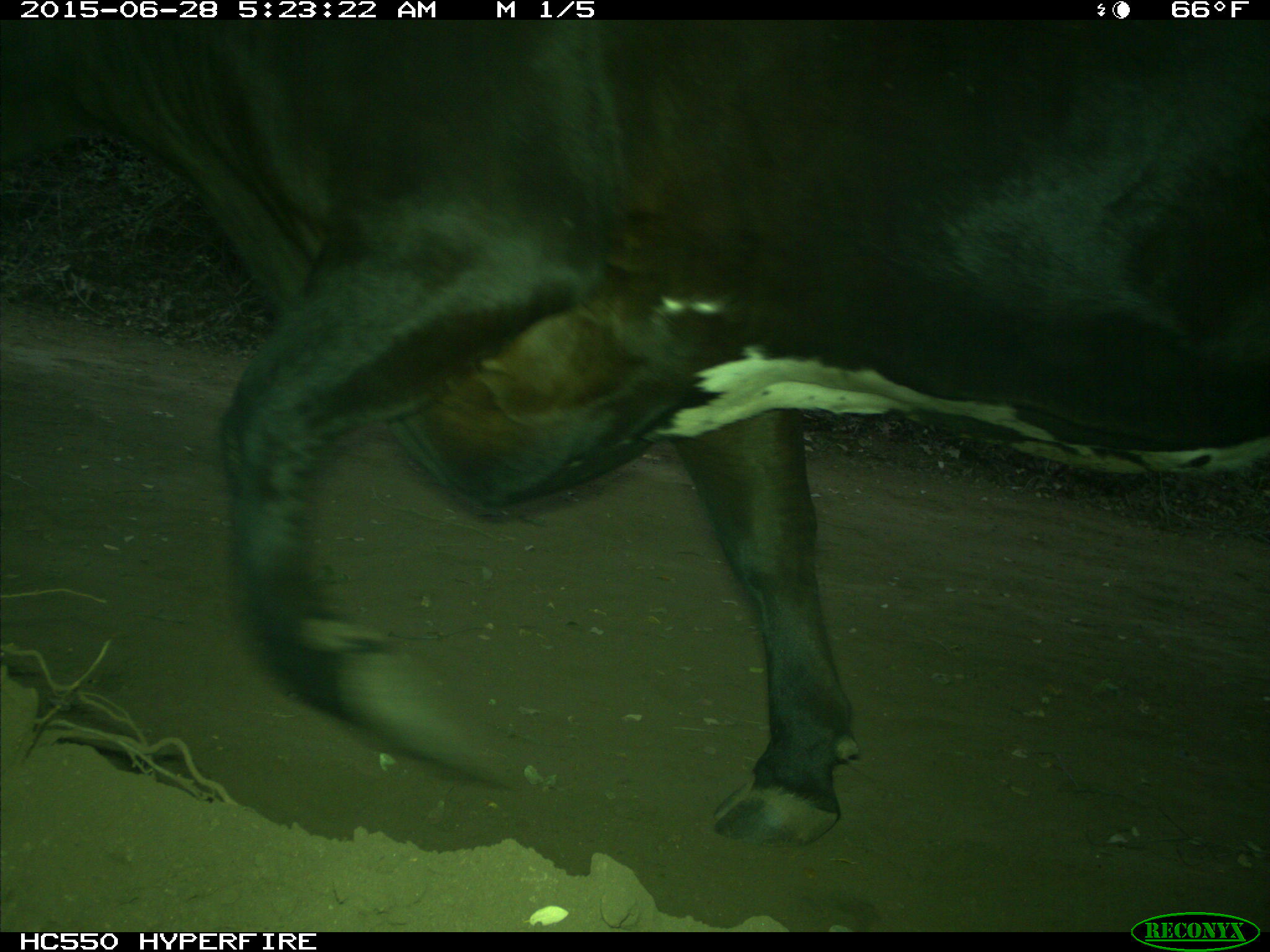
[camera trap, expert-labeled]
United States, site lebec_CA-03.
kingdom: Animalia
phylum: Chordata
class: Mammalia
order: Artiodactyla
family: Bovidae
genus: Bos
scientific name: Bos taurus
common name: domestic cow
Bos taurus (domestic cow).